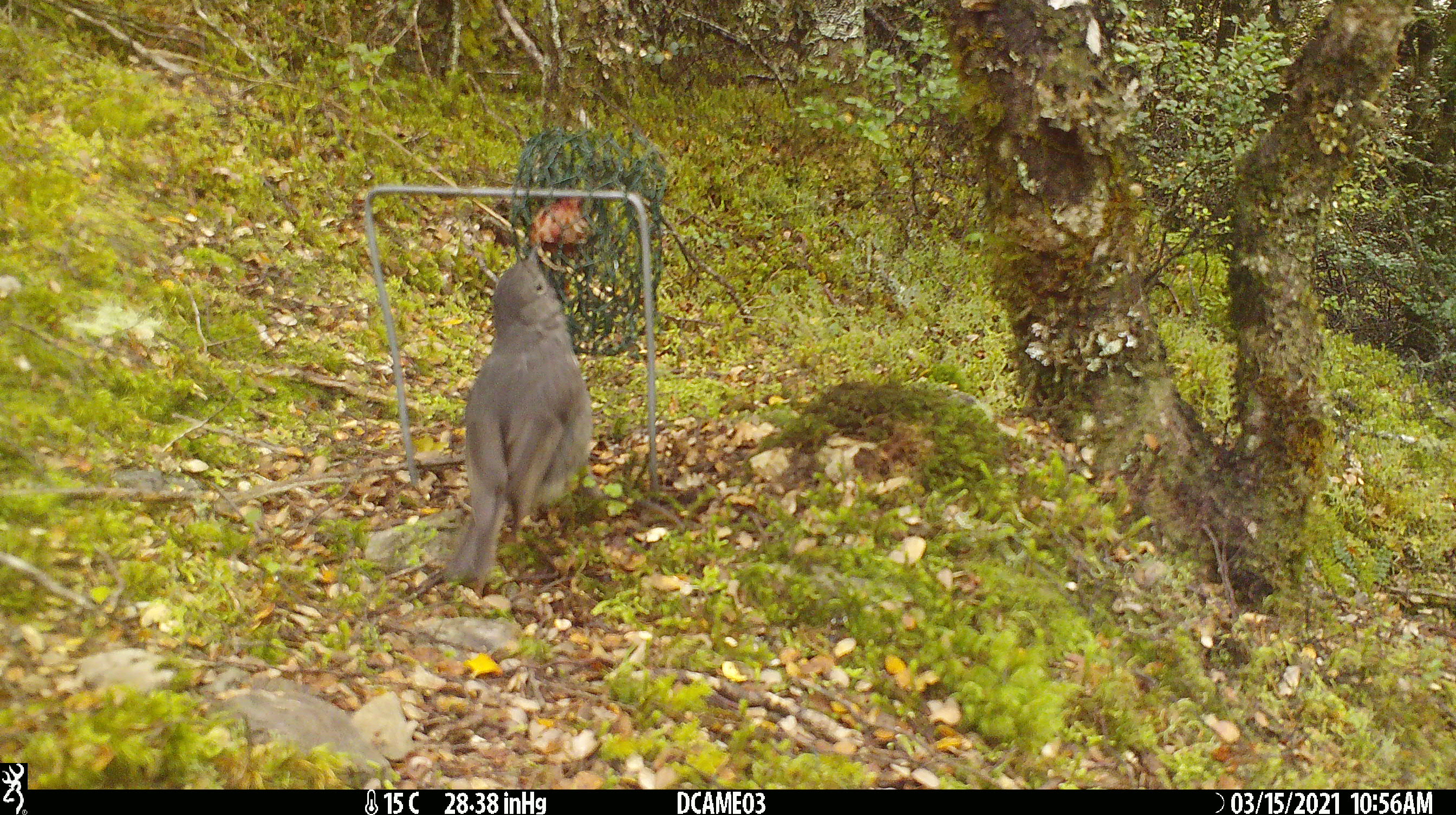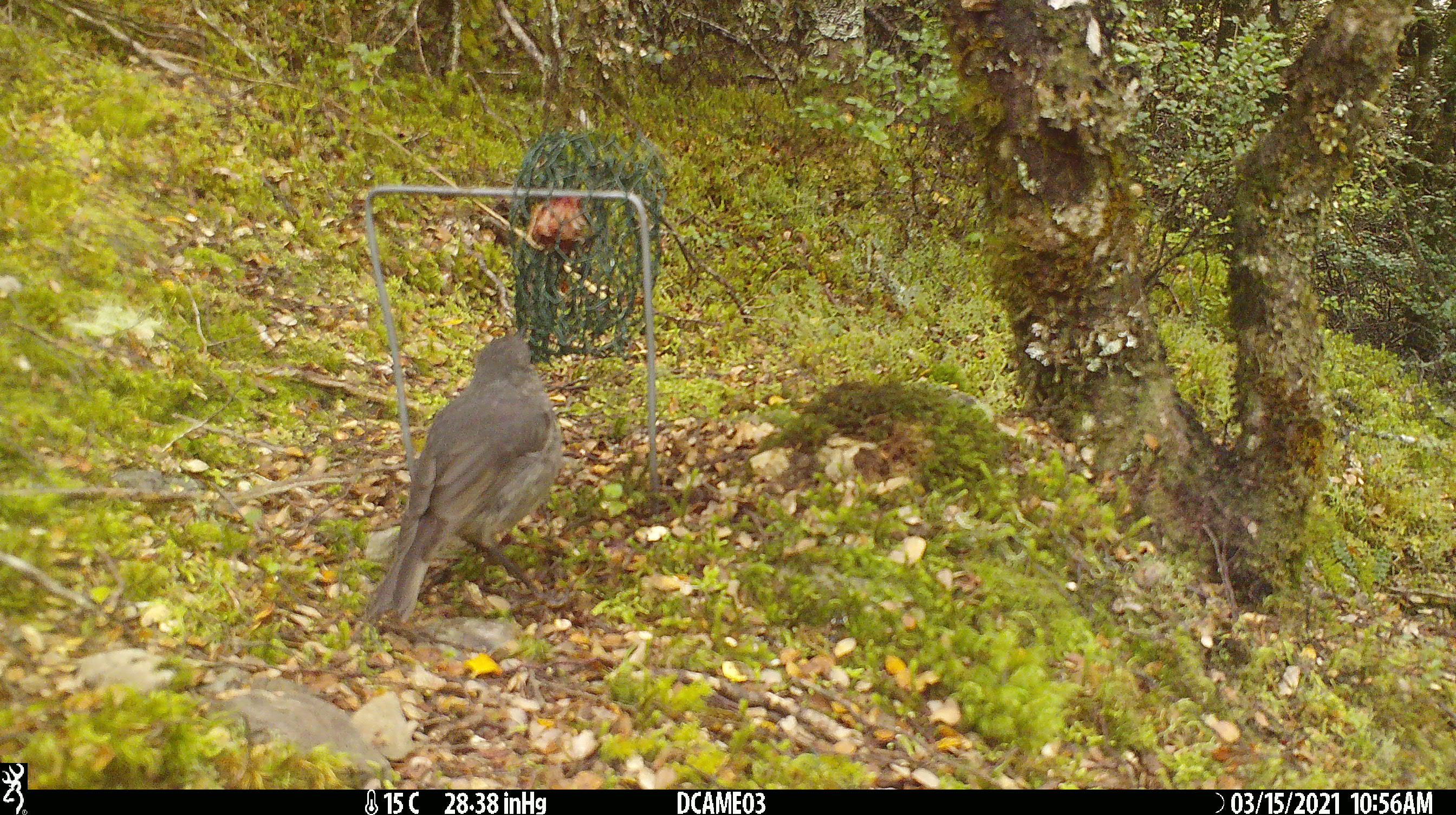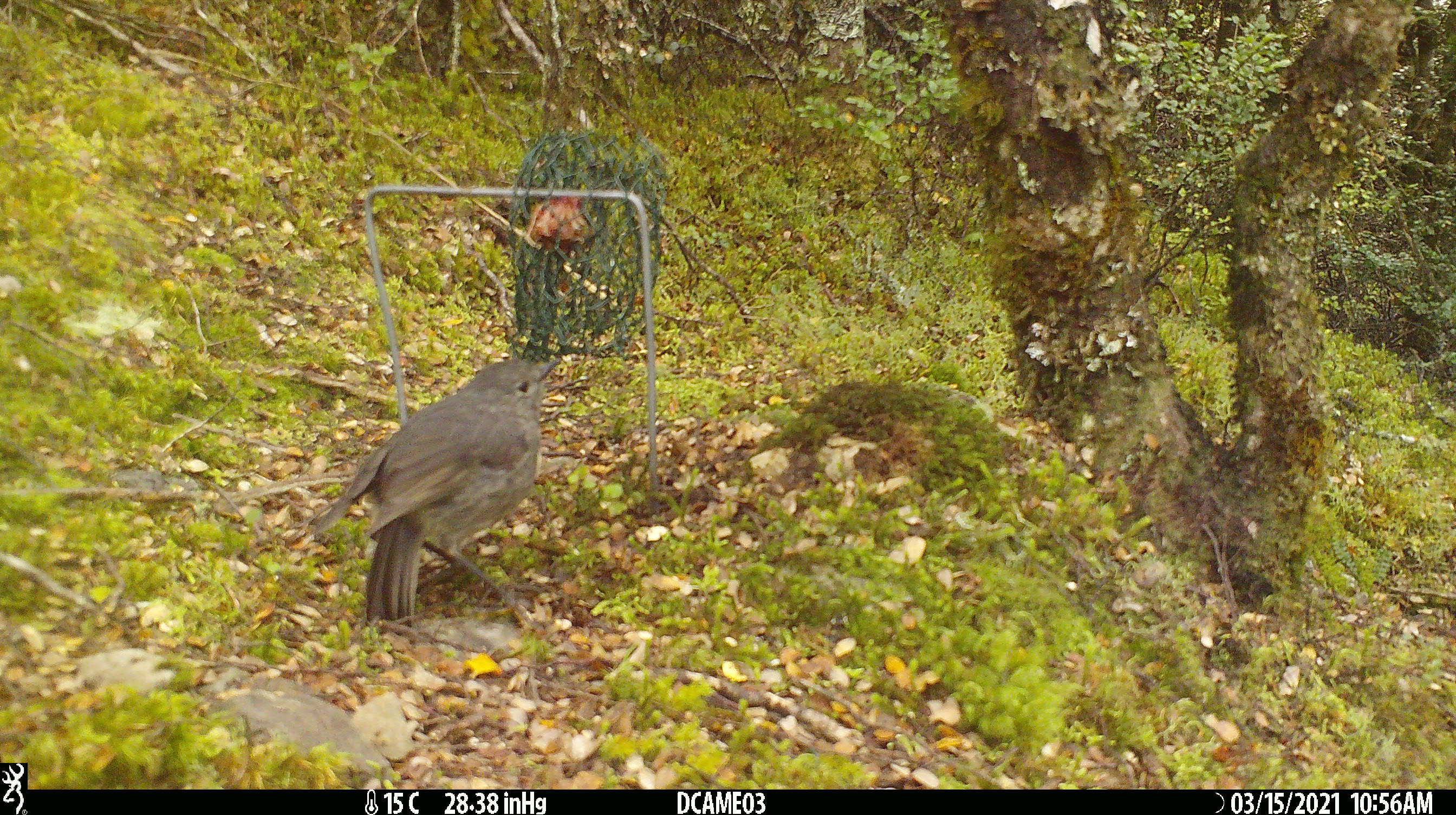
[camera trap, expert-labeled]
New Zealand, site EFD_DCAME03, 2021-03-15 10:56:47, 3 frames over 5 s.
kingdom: Animalia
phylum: Chordata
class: Aves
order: Passeriformes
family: Petroicidae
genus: Petroica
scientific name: Petroica australis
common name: new zealand robin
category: robin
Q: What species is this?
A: Robin (new zealand robin) (Petroica australis).